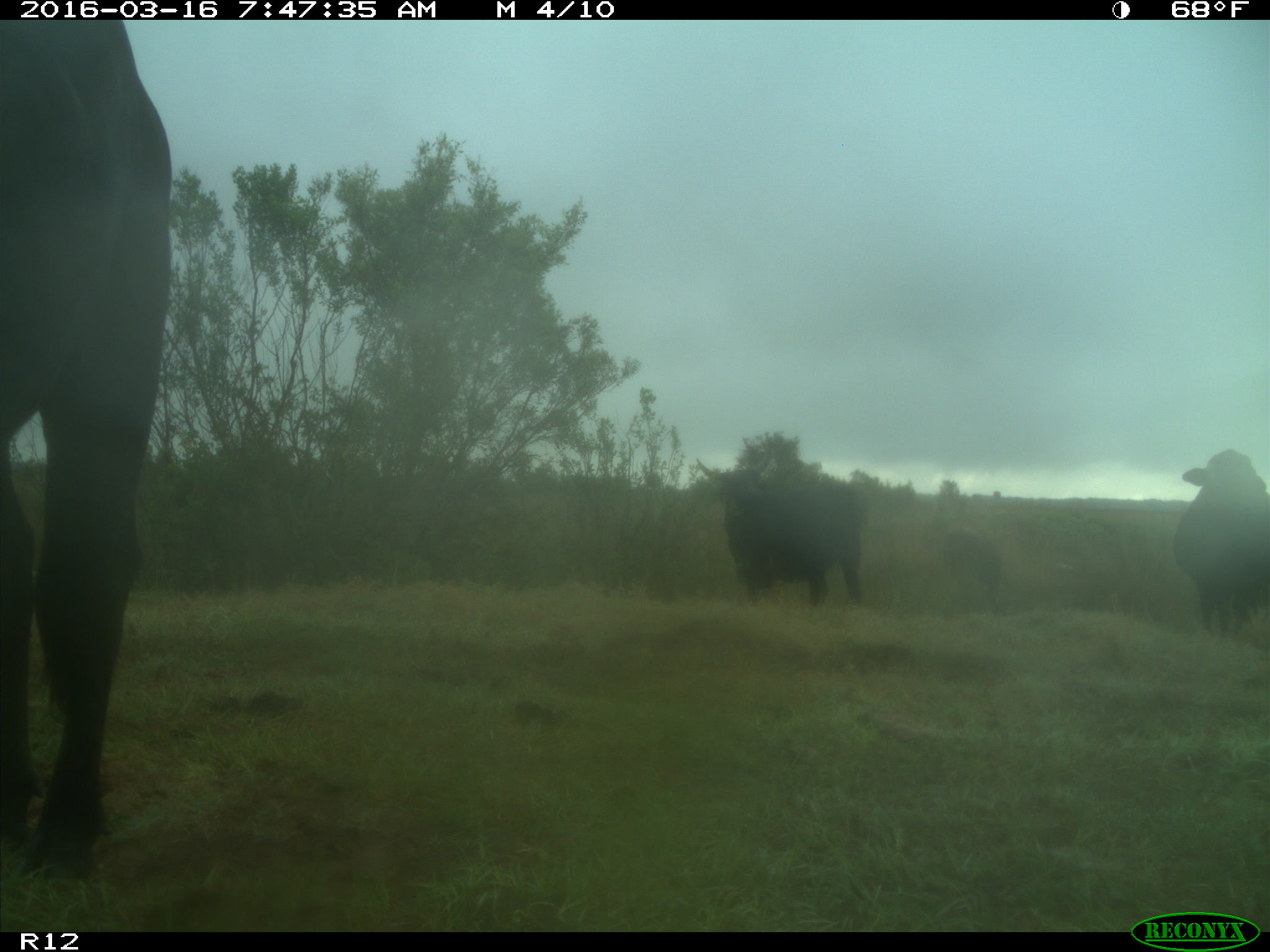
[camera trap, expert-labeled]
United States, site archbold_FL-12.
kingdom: Animalia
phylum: Chordata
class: Mammalia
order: Artiodactyla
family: Bovidae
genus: Bos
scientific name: Bos taurus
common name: domestic cow